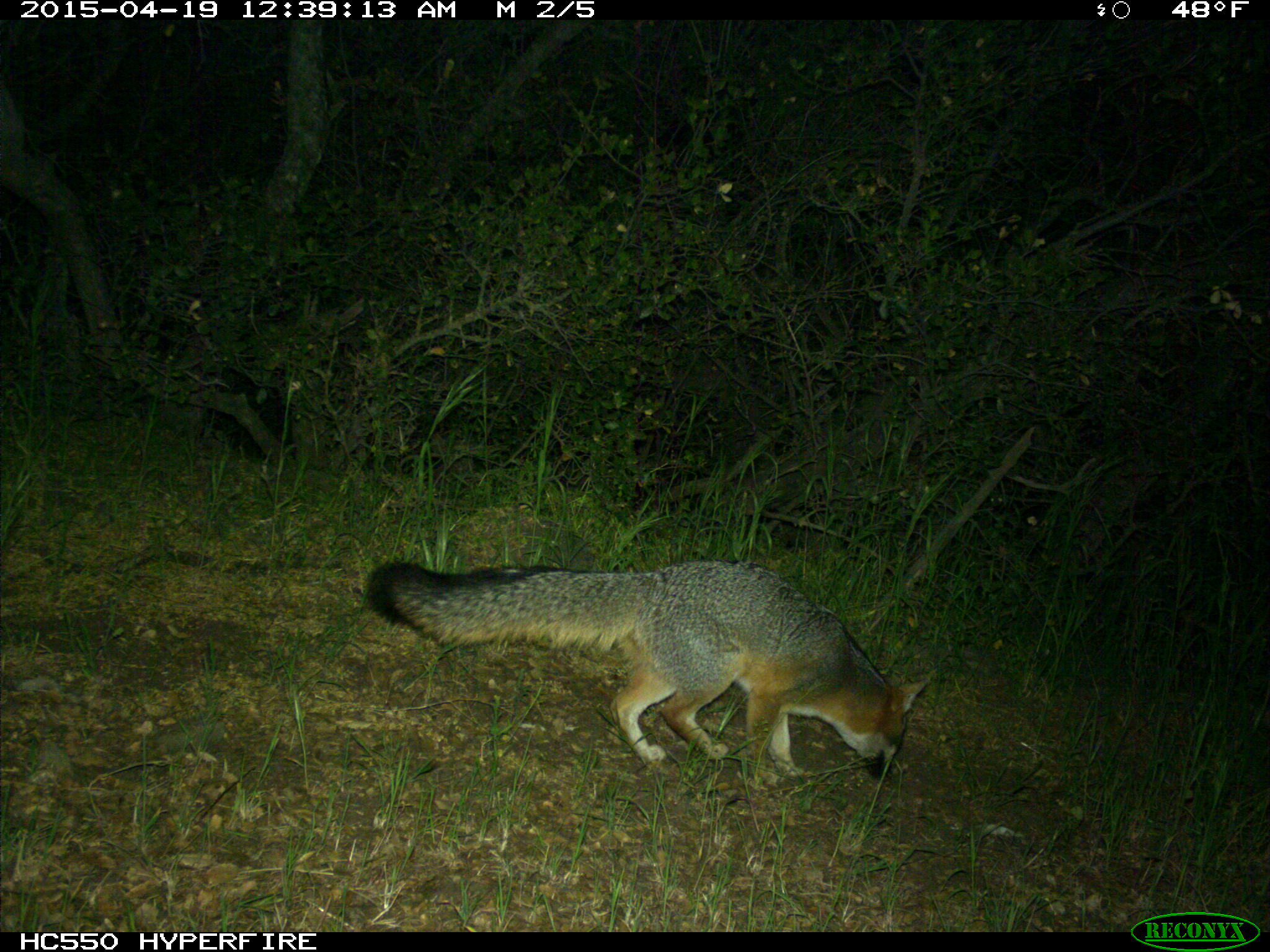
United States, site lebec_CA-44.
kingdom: Animalia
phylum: Chordata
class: Mammalia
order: Carnivora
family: Canidae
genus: Urocyon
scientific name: Urocyon cinereoargenteus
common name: gray fox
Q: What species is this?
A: Urocyon cinereoargenteus (gray fox).